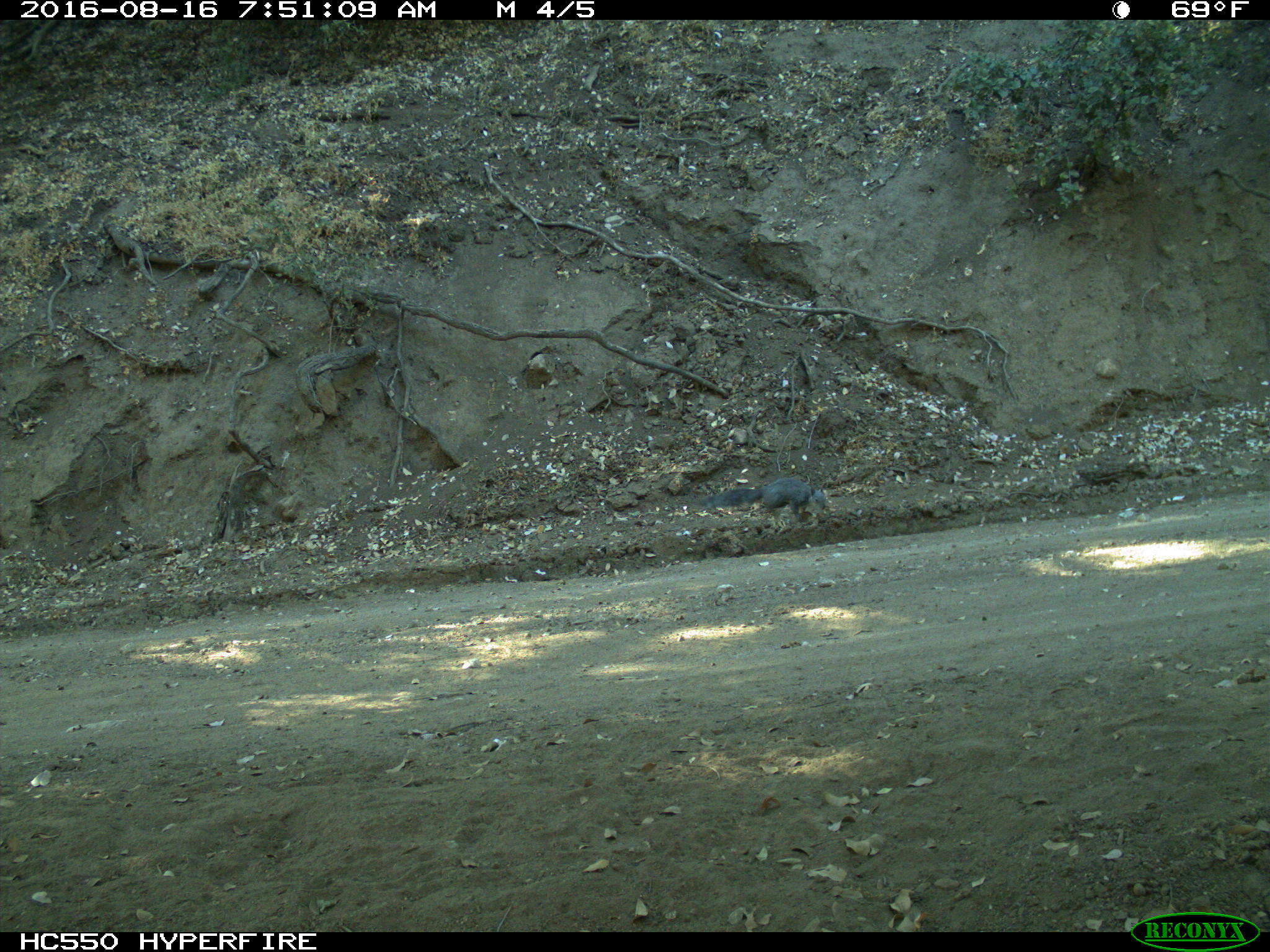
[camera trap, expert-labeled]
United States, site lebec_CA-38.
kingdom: Animalia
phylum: Chordata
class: Mammalia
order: Rodentia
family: Sciuridae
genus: Sciurus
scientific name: Sciurus carolinensis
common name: eastern gray squirrel